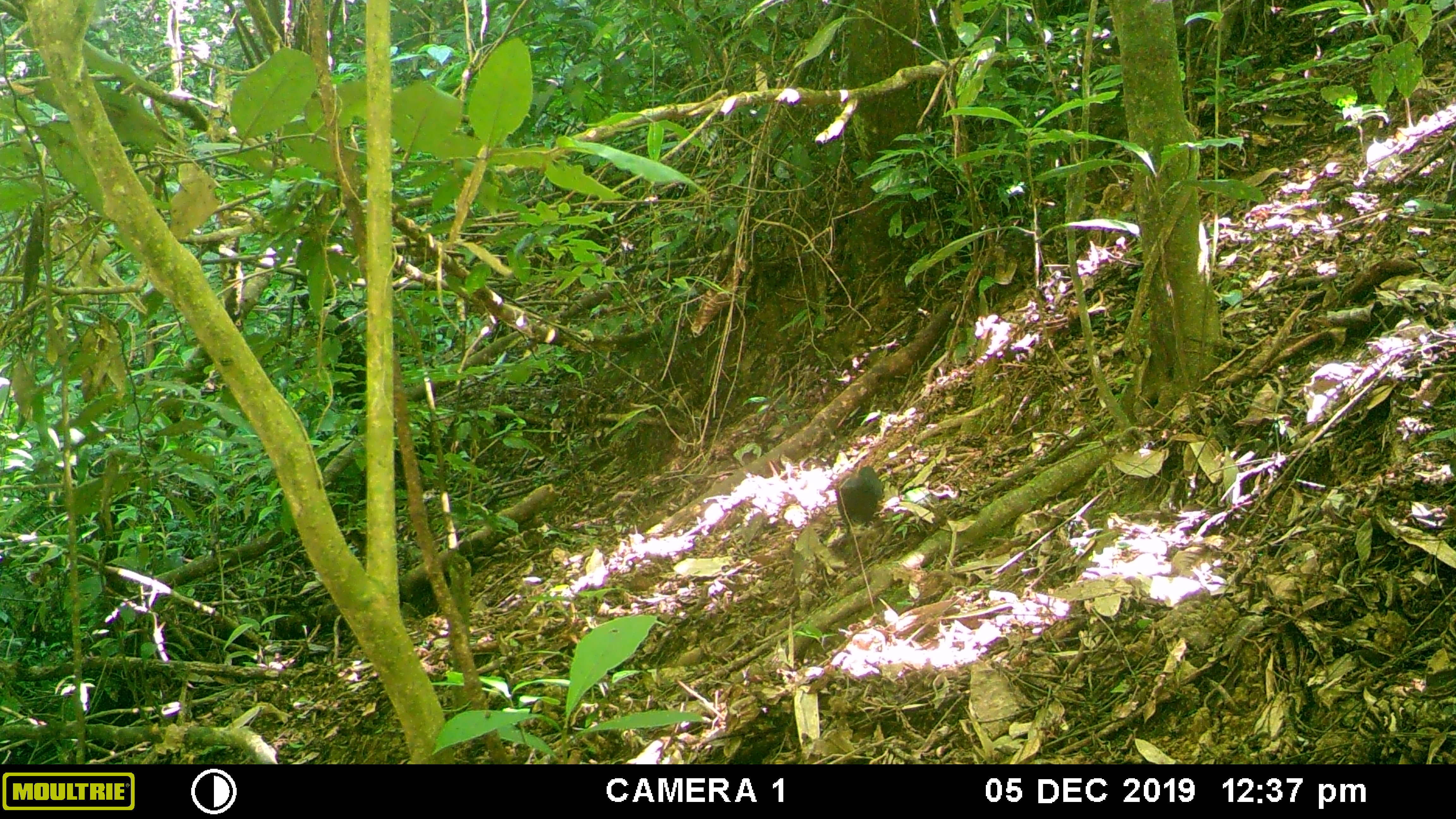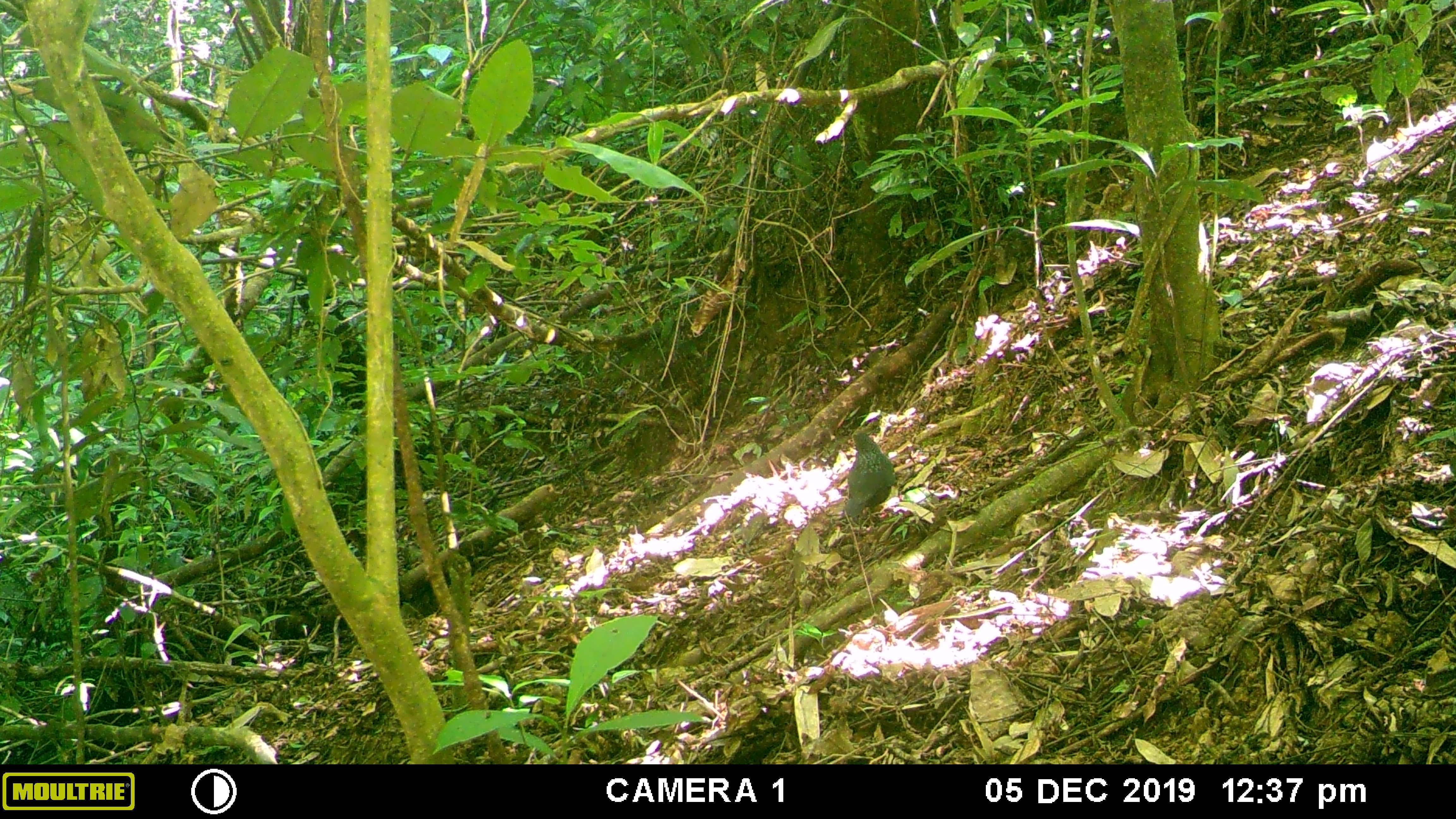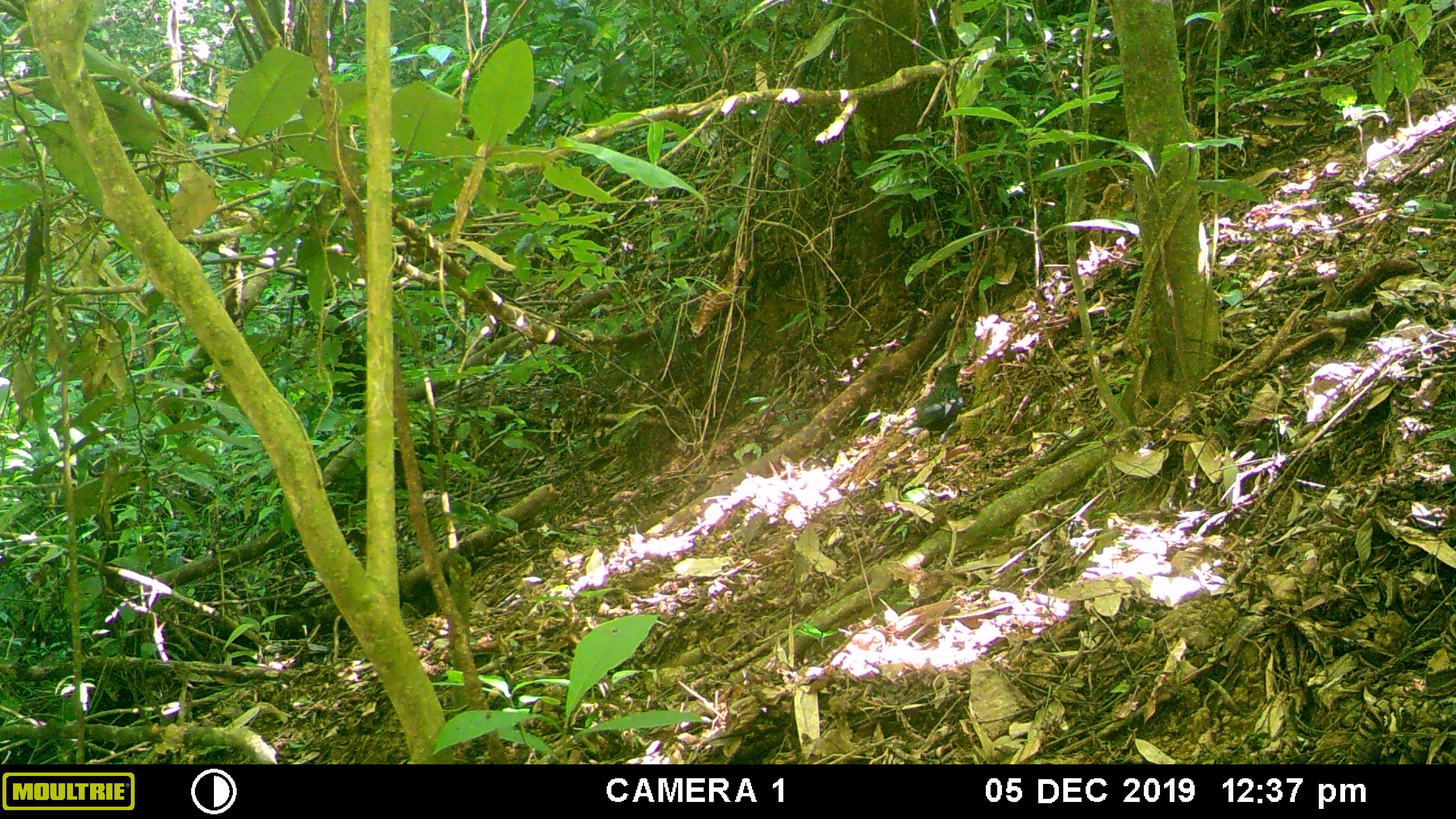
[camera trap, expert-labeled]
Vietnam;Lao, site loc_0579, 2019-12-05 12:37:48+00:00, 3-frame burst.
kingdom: Animalia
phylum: Chordata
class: Aves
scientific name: Aves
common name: bird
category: unidentified bird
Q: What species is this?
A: Unidentified bird (bird) (Aves).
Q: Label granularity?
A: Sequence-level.